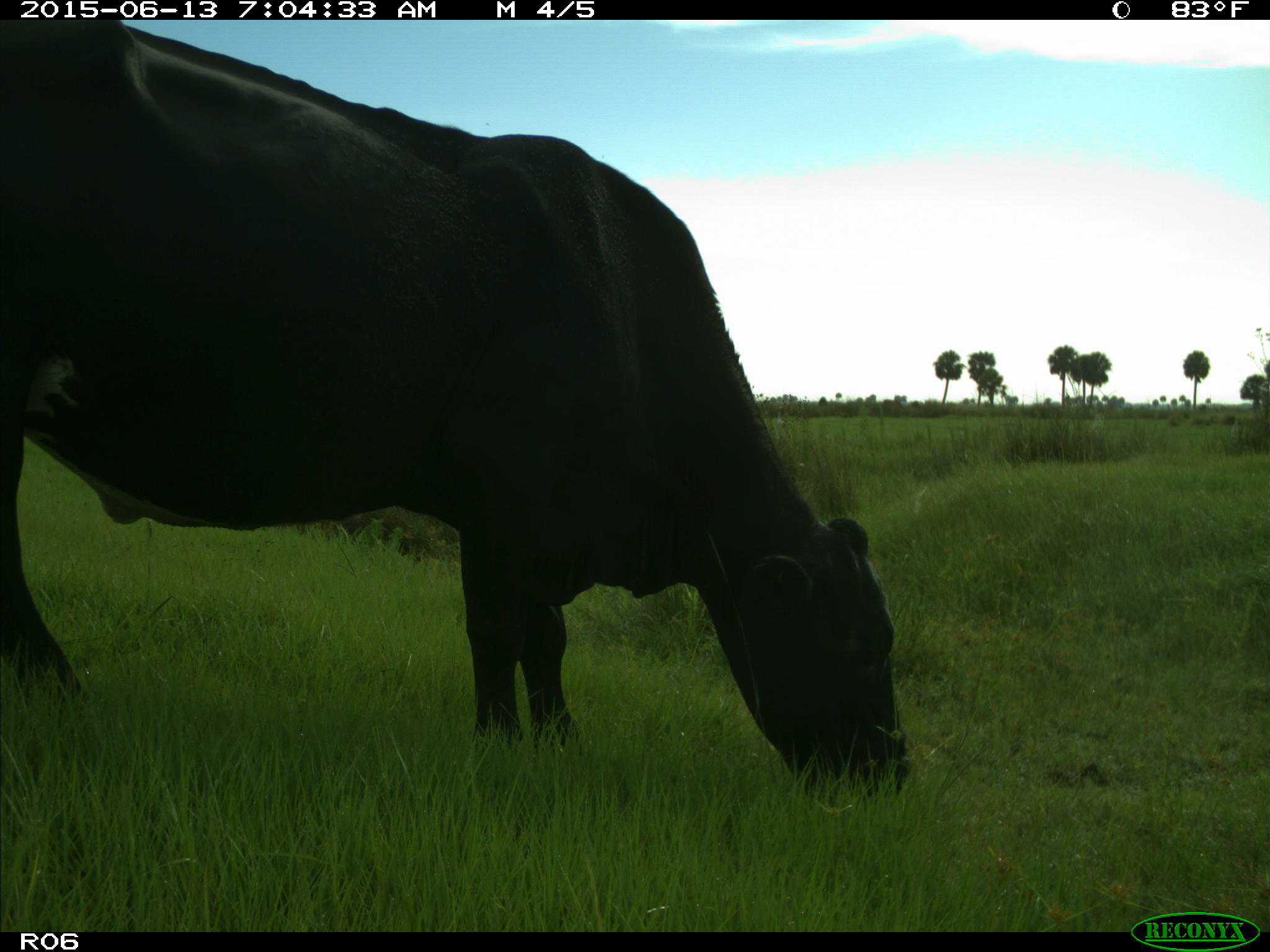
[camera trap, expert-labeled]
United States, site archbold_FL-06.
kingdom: Animalia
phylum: Chordata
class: Mammalia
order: Artiodactyla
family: Bovidae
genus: Bos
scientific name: Bos taurus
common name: domestic cow